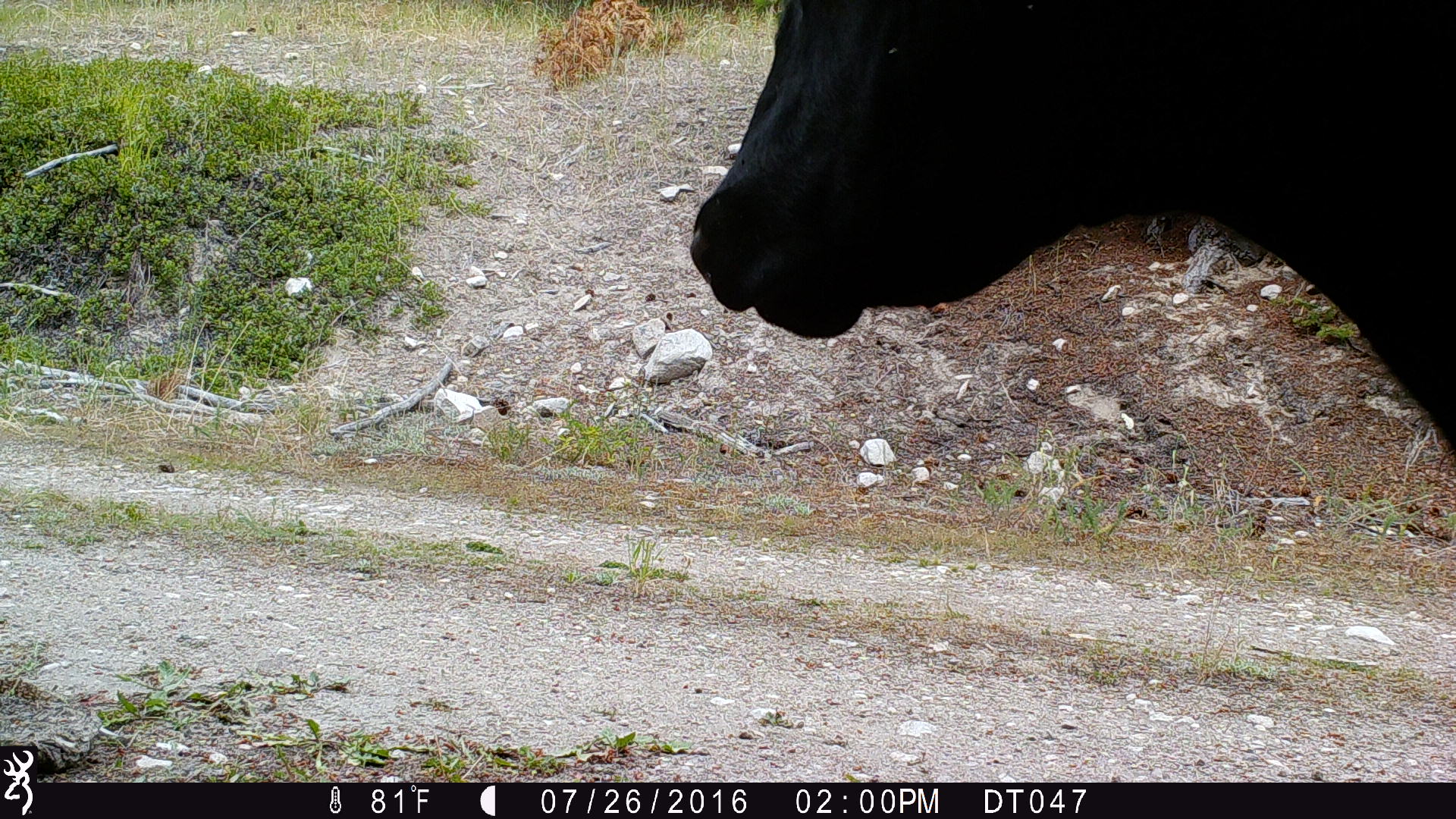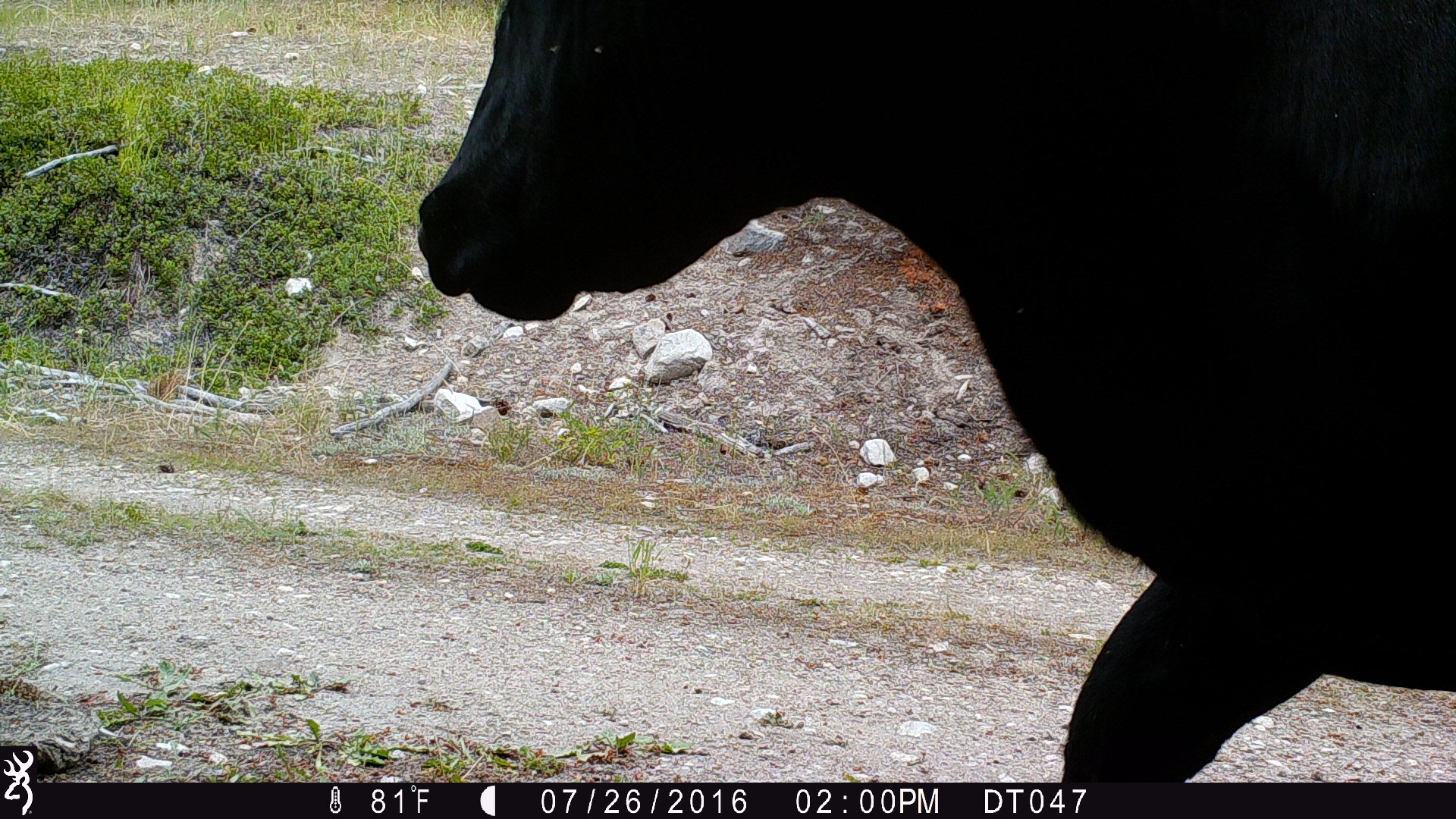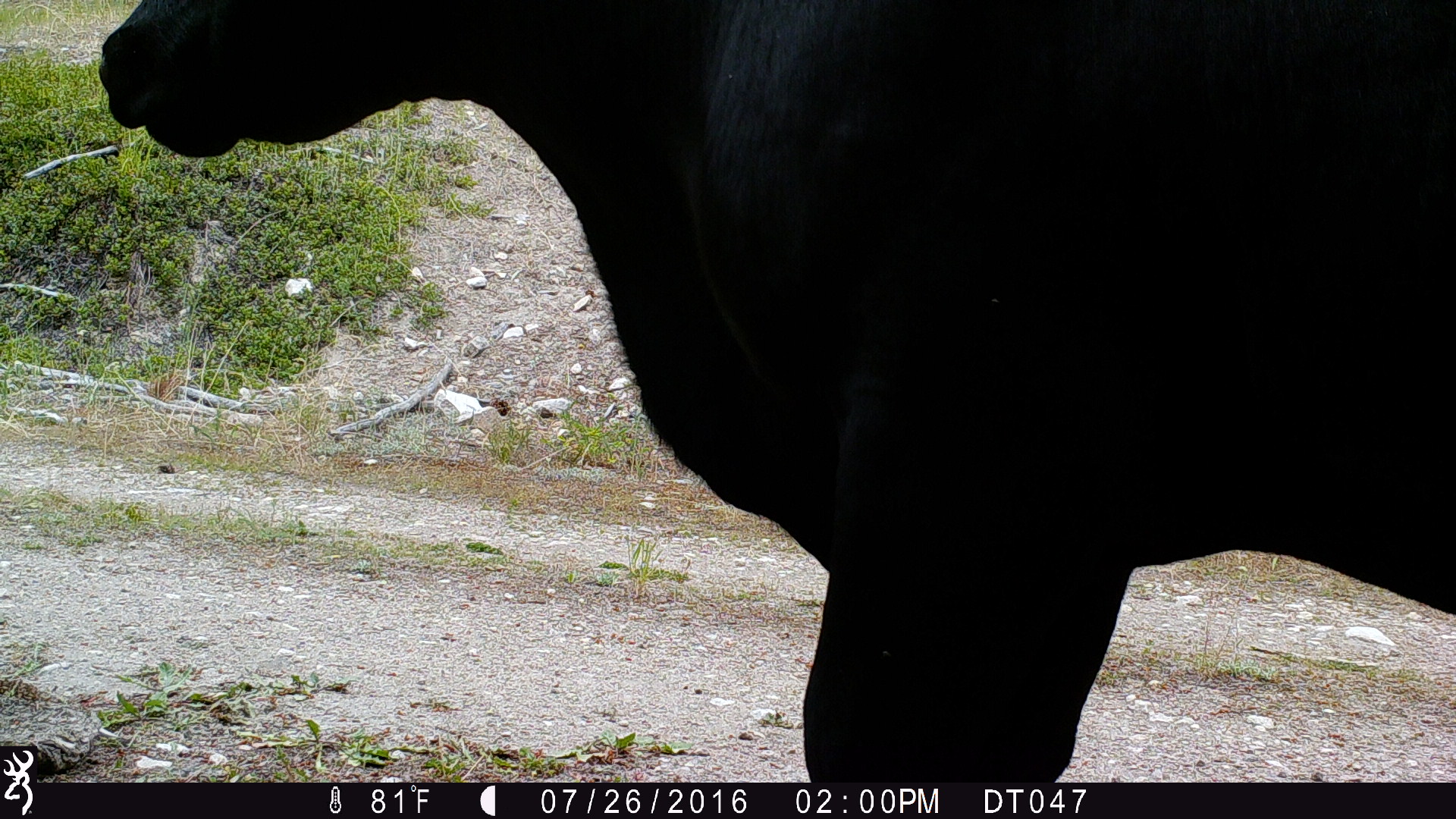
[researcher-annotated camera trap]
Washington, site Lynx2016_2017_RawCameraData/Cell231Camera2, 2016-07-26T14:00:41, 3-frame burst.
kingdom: Animalia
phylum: Chordata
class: Mammalia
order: Artiodactyla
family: Bovidae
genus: Bos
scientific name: Bos taurus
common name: domestic cattle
Domestic cattle (Bos taurus). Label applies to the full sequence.